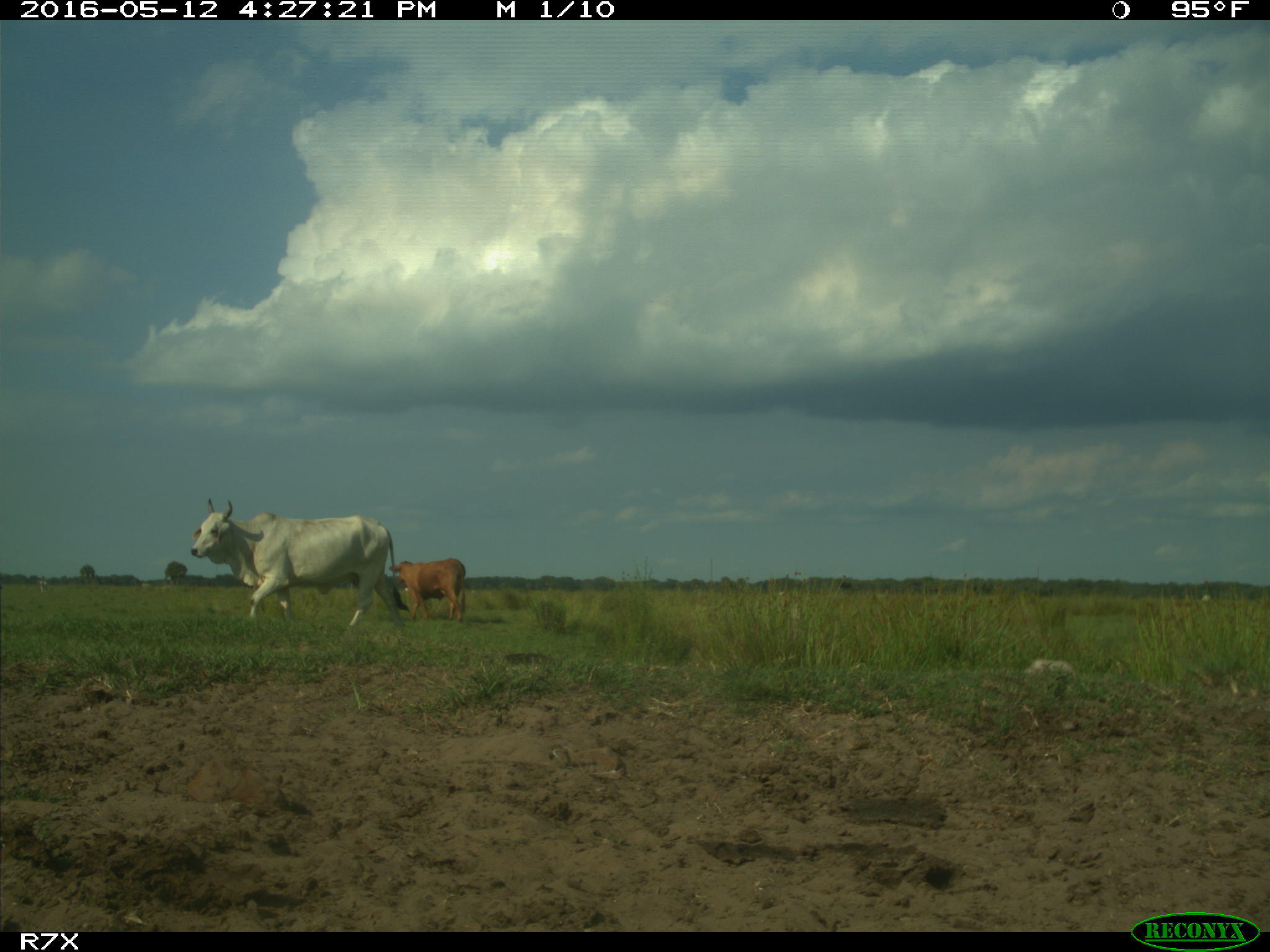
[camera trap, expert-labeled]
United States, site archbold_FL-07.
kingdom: Animalia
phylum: Chordata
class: Mammalia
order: Artiodactyla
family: Bovidae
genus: Bos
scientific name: Bos taurus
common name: domestic cow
Bos taurus (domestic cow).